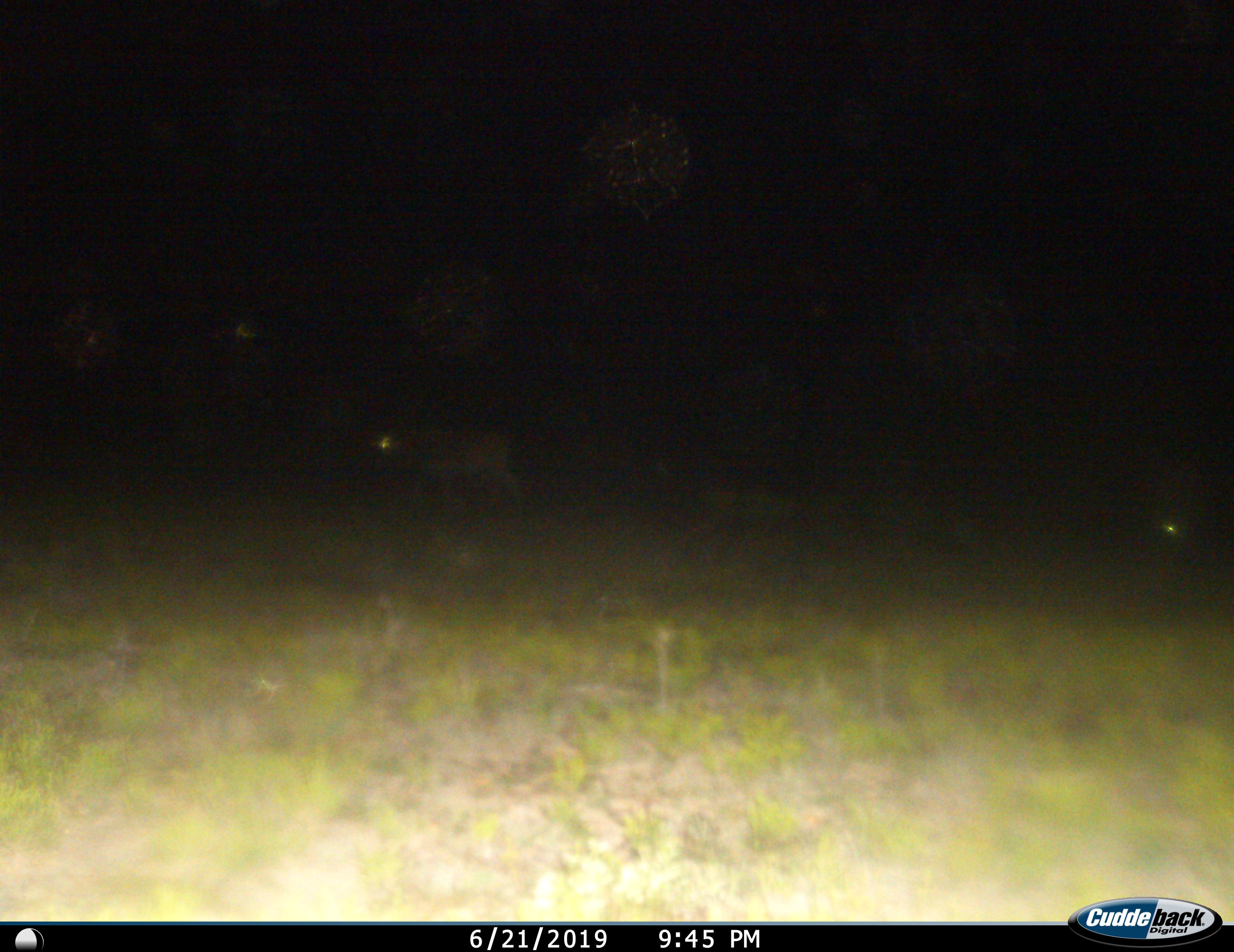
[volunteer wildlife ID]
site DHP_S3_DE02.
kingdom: Animalia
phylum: Chordata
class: Mammalia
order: Artiodactyla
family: Bovidae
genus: Tragelaphus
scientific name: Tragelaphus oryx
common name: eland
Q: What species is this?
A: Eland (Tragelaphus oryx).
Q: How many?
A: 2.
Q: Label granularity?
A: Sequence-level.